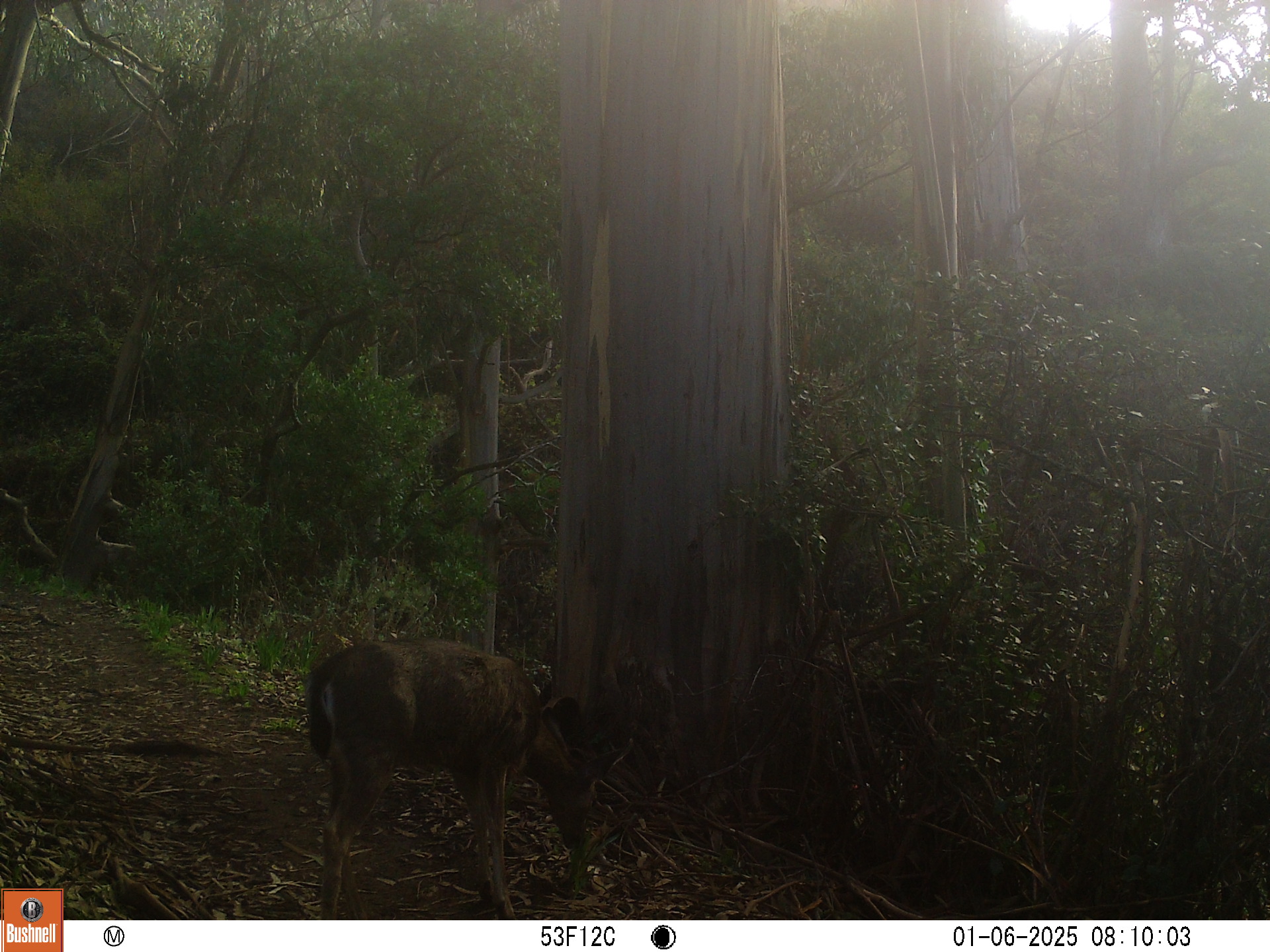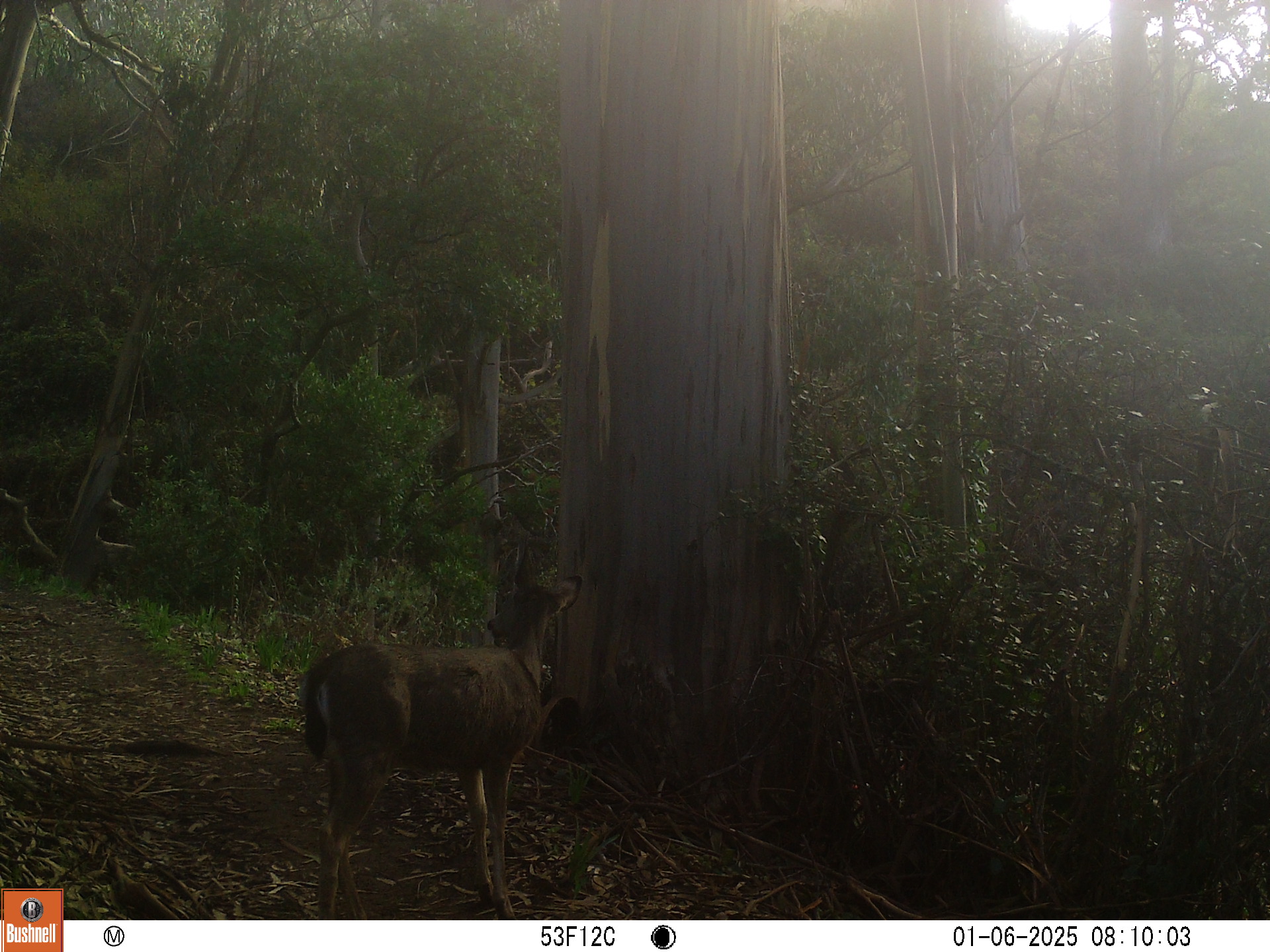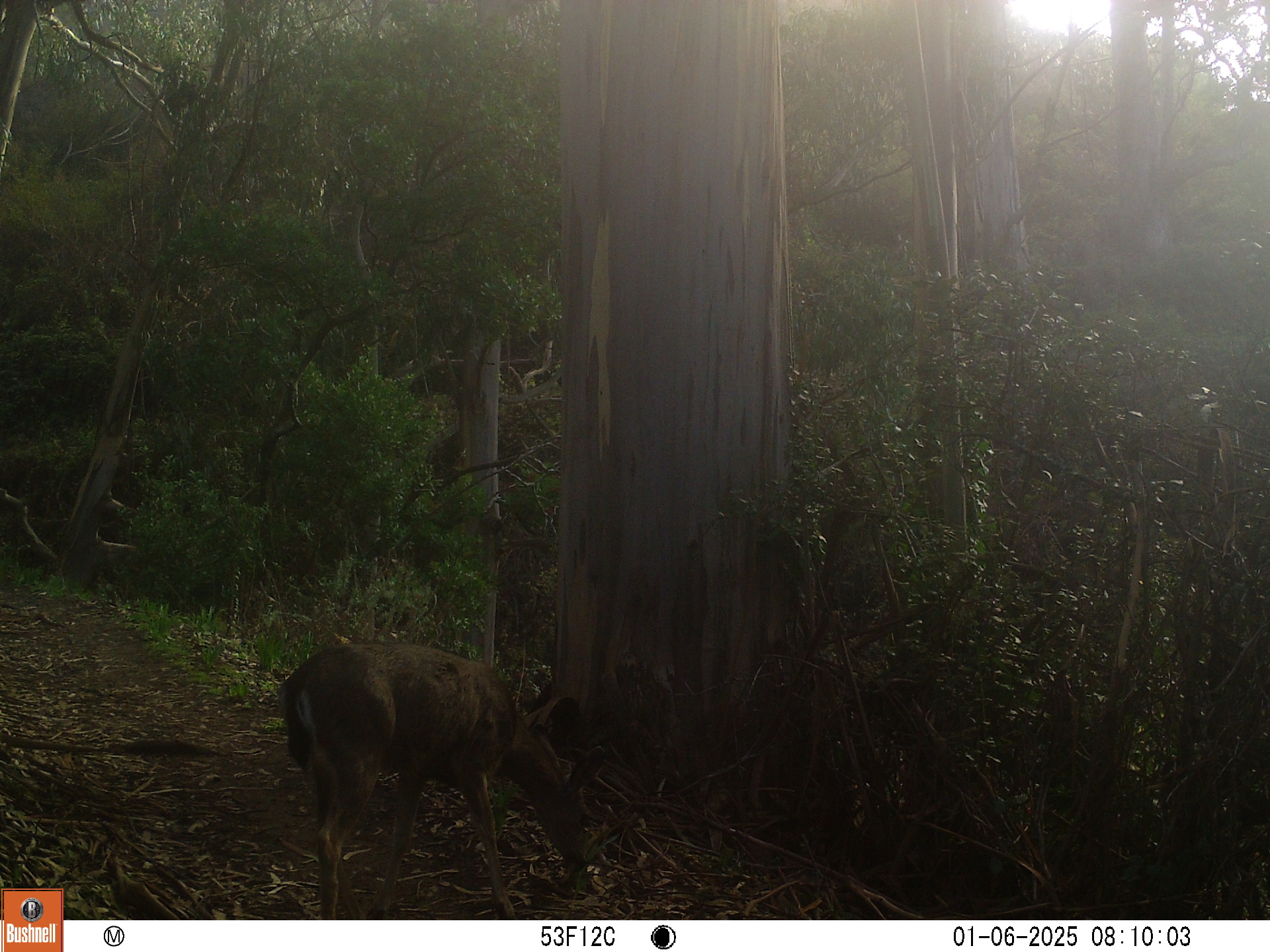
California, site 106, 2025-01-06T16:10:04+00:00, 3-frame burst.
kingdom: Animalia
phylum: Chordata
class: Mammalia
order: Artiodactyla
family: Cervidae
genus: Odocoileus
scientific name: Odocoileus hemionus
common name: mule deer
Mule deer (Odocoileus hemionus).